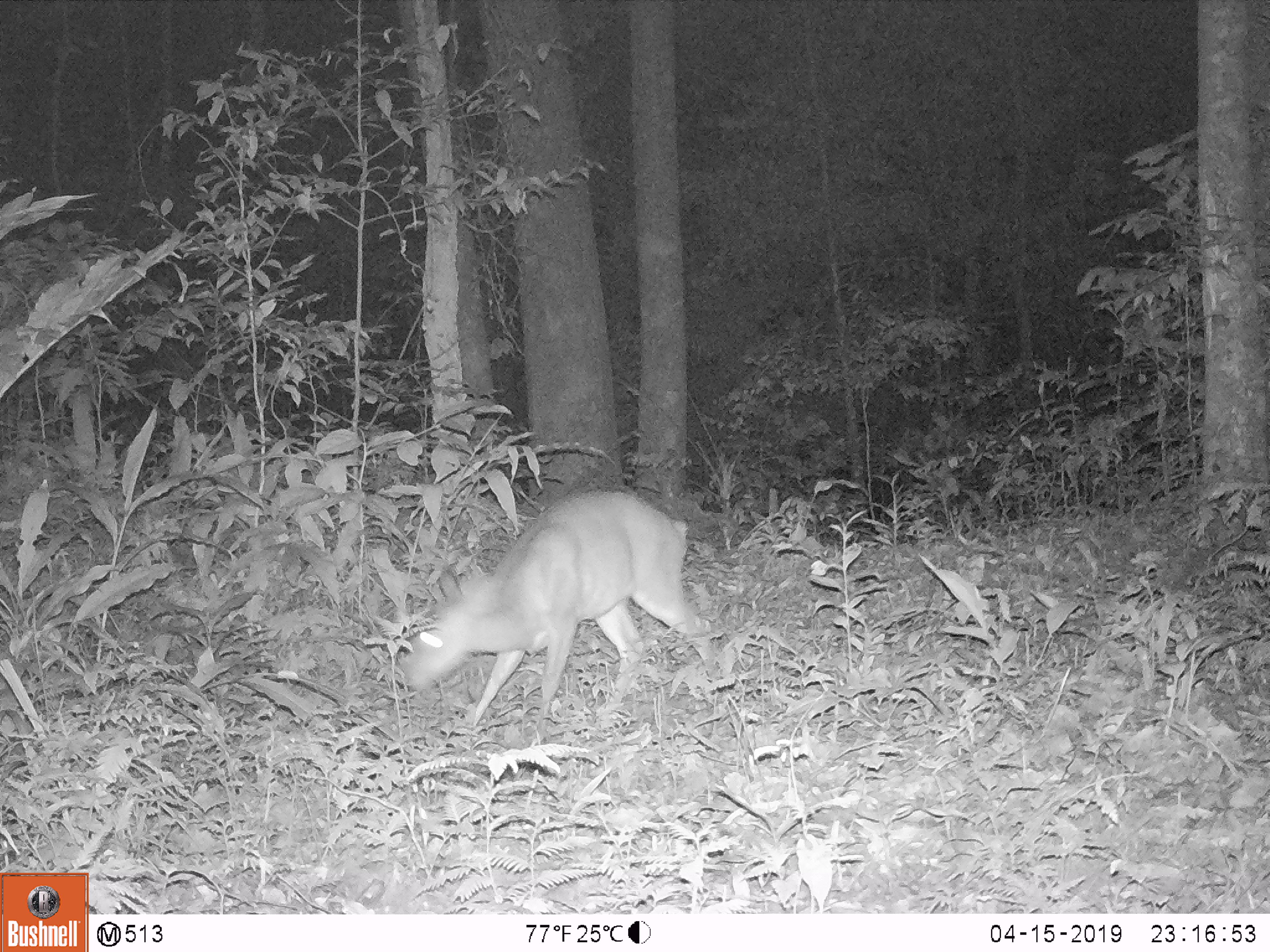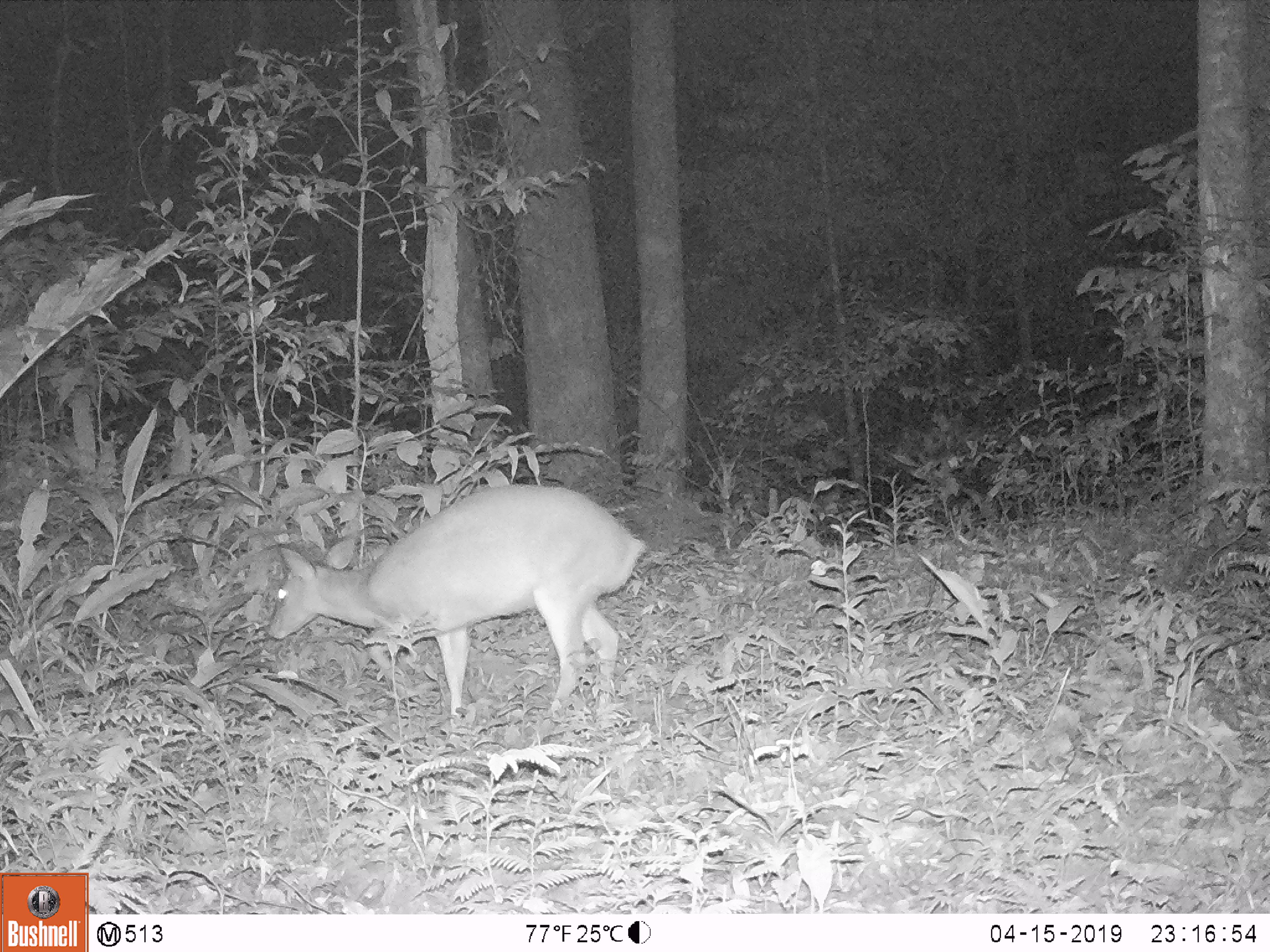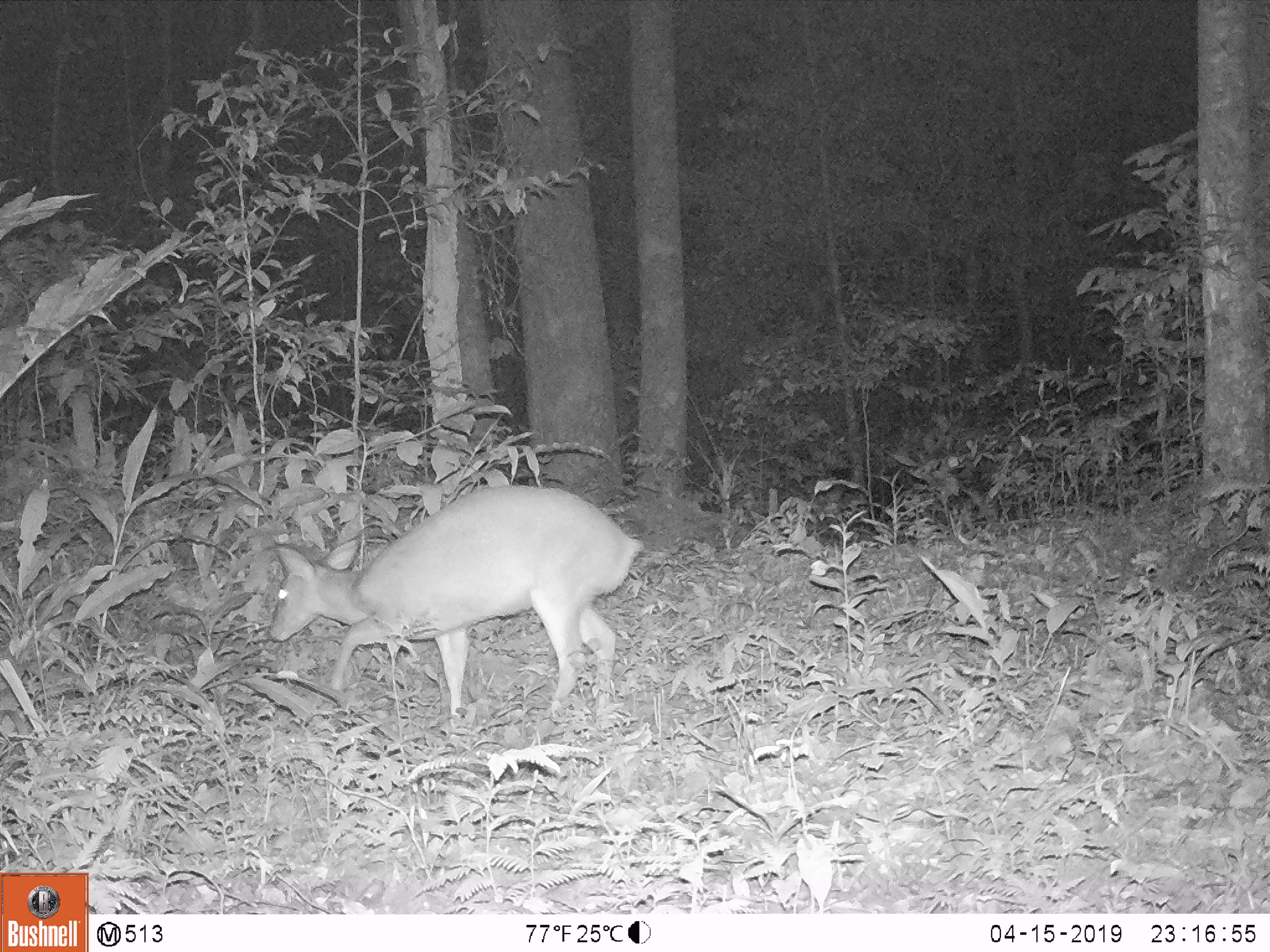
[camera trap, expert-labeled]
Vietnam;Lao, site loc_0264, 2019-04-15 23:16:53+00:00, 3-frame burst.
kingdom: Animalia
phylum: Chordata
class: Mammalia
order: Artiodactyla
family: Cervidae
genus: Muntiacus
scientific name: Muntiacus vuquangensis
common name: large-antlered muntjac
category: large antlered muntjac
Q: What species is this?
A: Large antlered muntjac (large-antlered muntjac) (Muntiacus vuquangensis).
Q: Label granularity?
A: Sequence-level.